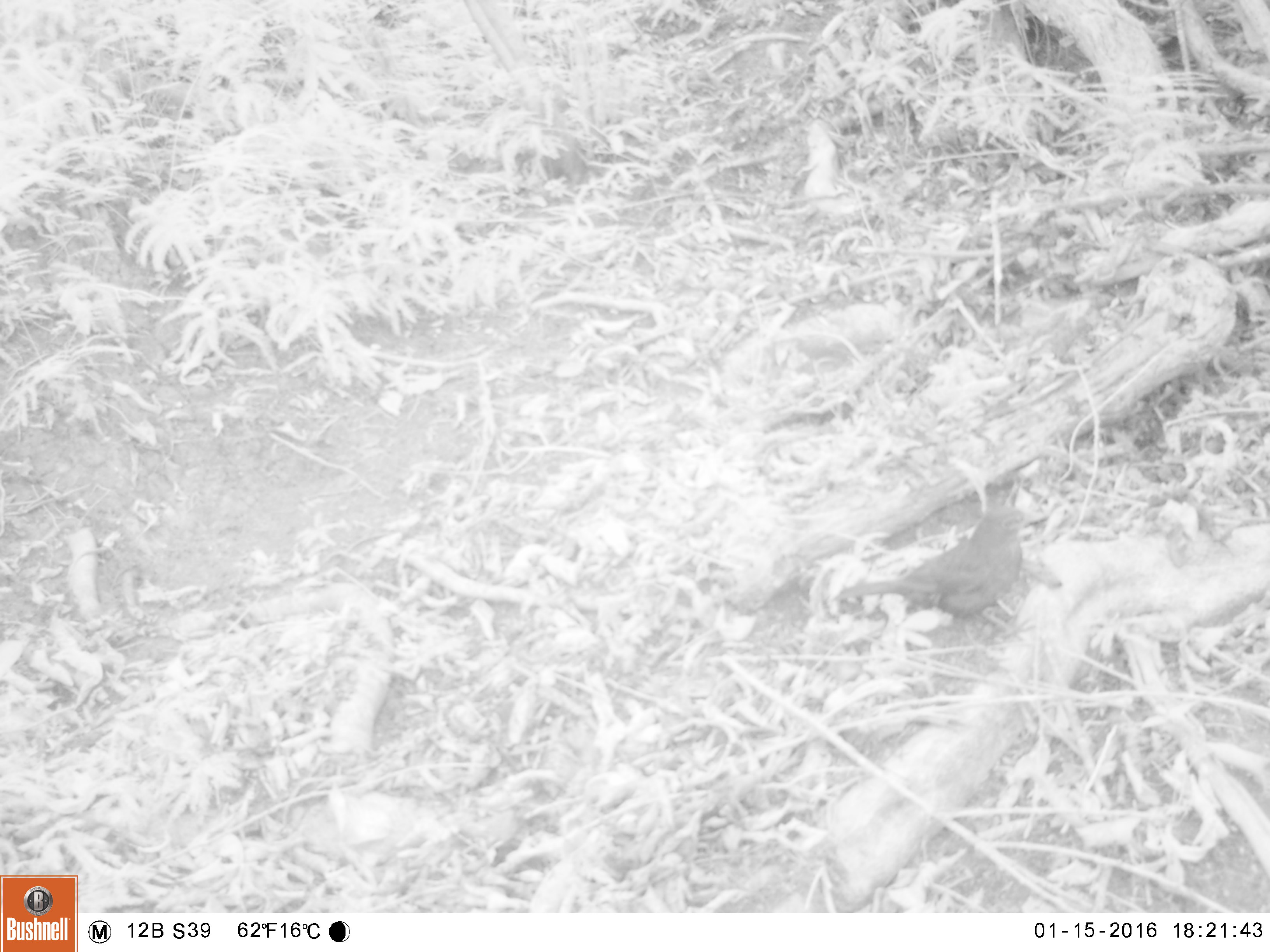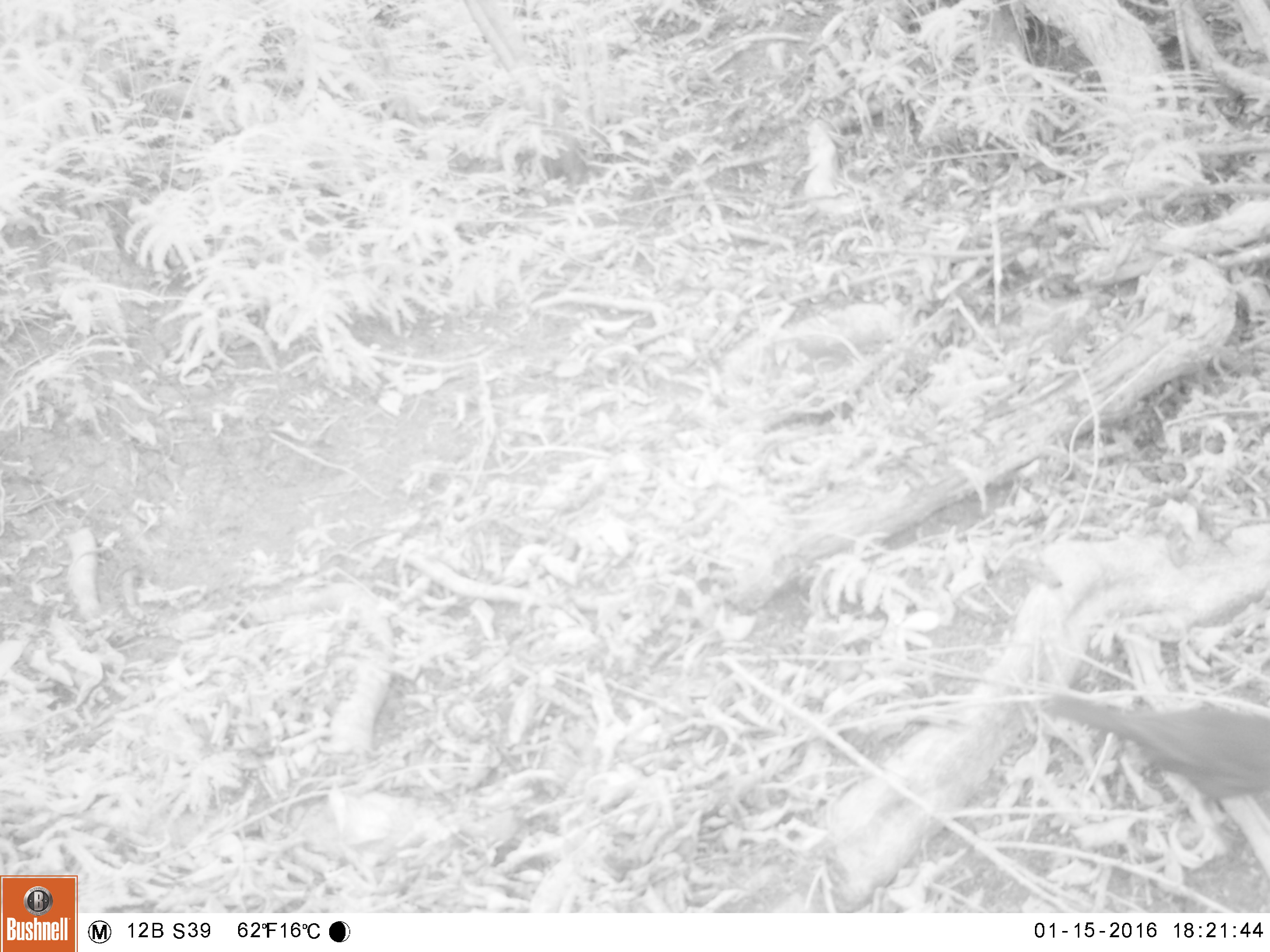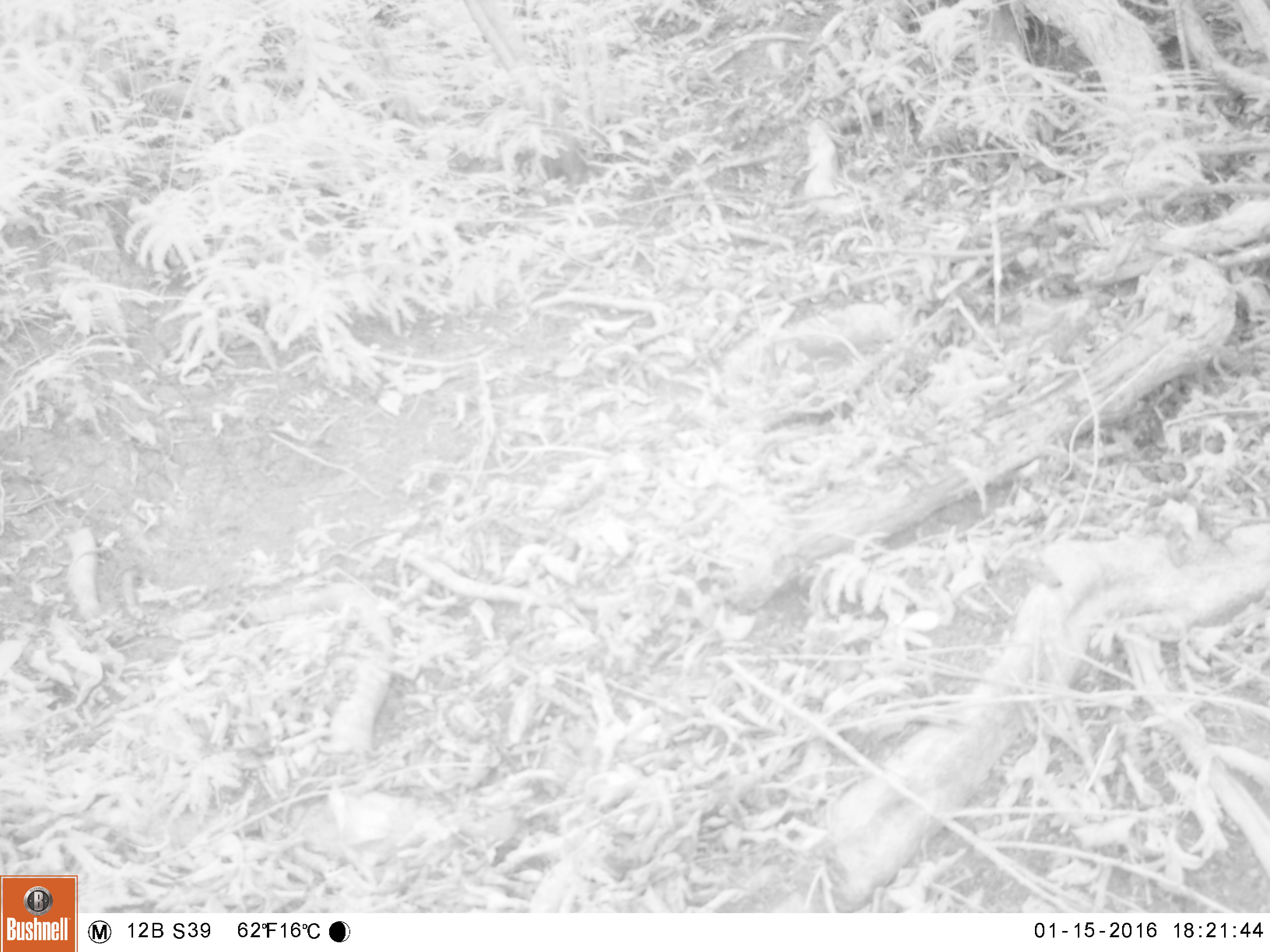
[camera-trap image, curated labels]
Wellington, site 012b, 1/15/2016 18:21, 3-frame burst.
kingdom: Animalia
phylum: Chordata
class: Aves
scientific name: Aves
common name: bird